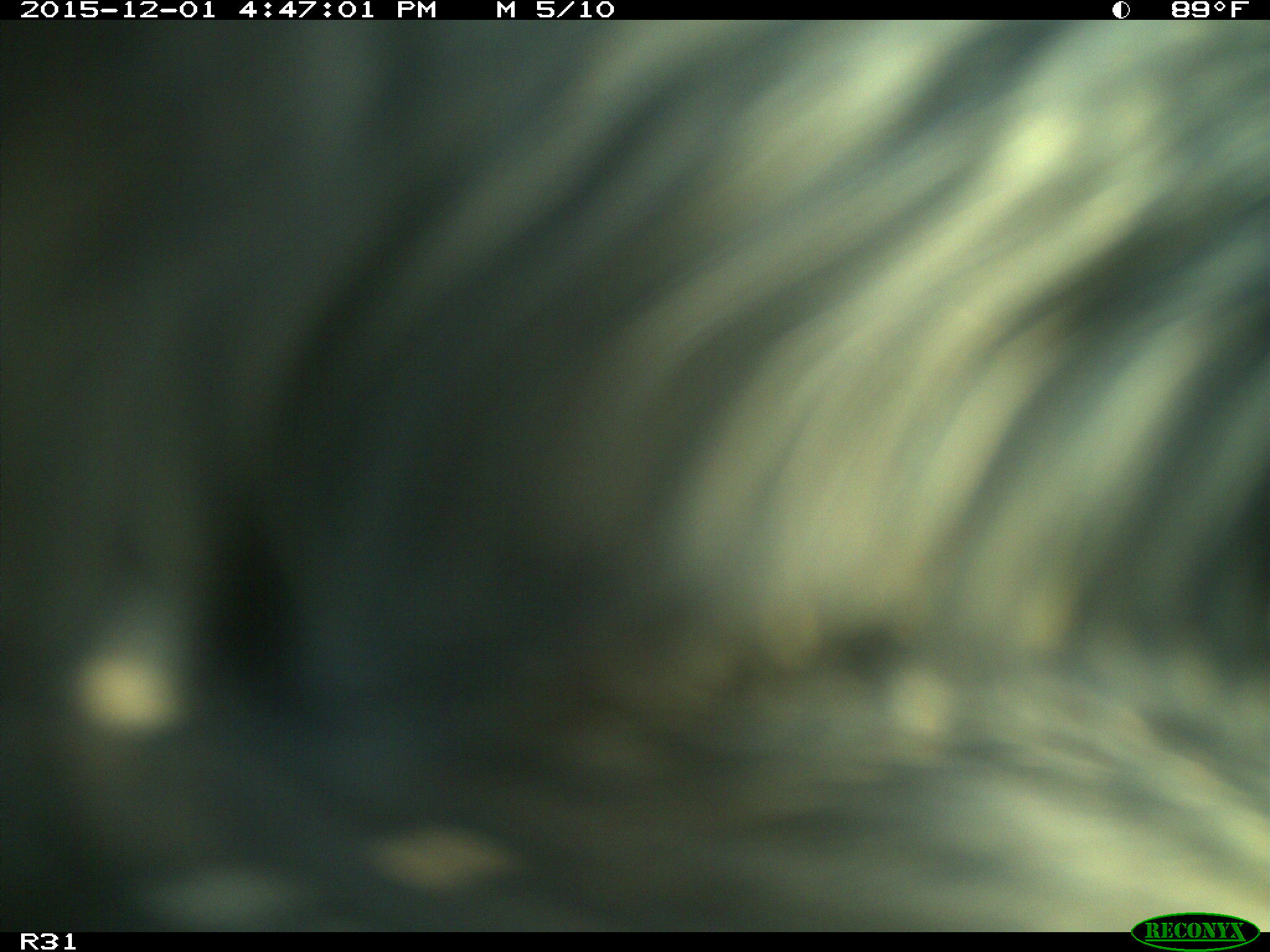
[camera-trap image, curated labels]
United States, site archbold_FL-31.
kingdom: Animalia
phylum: Chordata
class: Mammalia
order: Artiodactyla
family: Bovidae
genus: Bos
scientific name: Bos taurus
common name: domestic cow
Bos taurus (domestic cow).